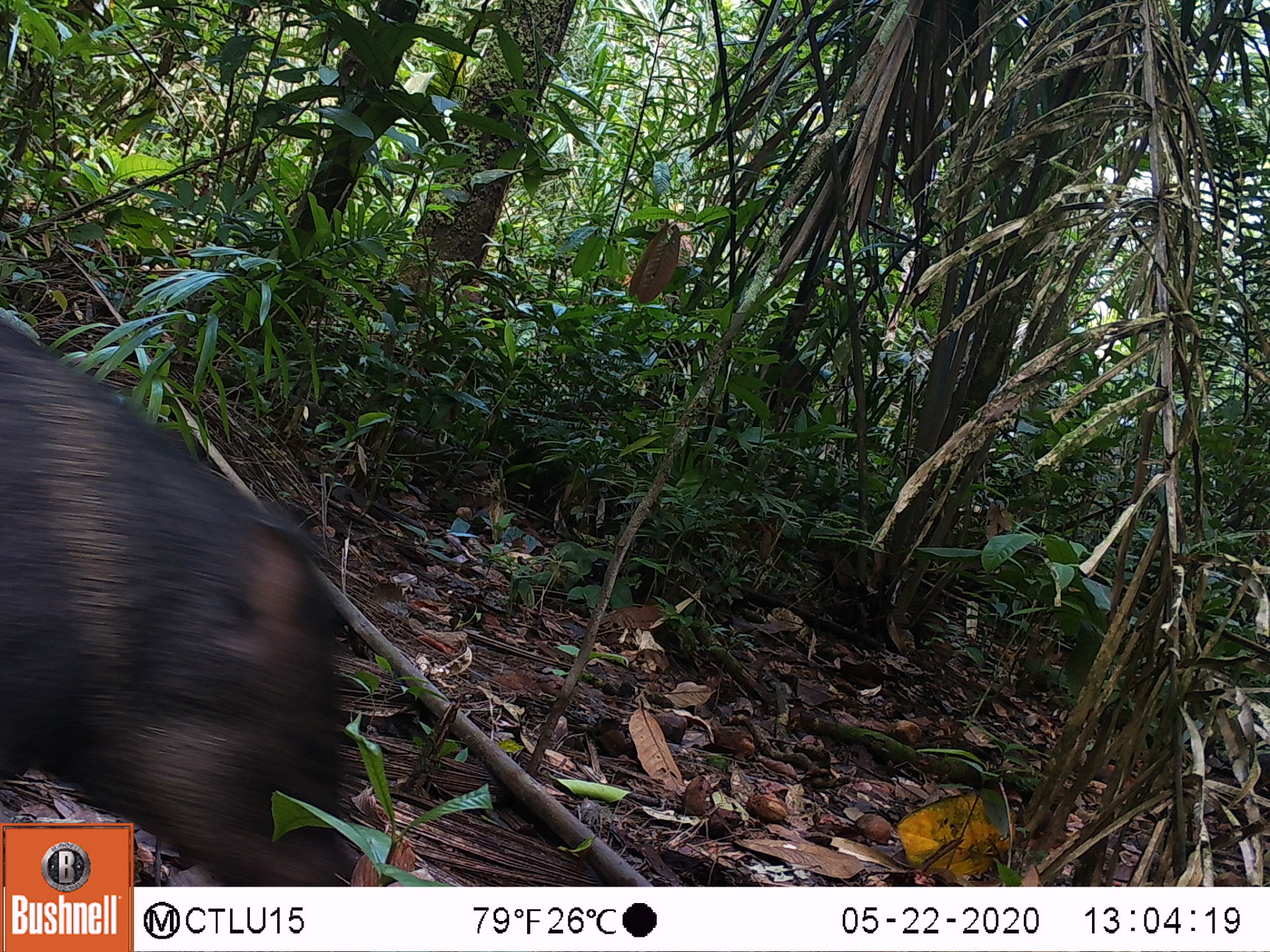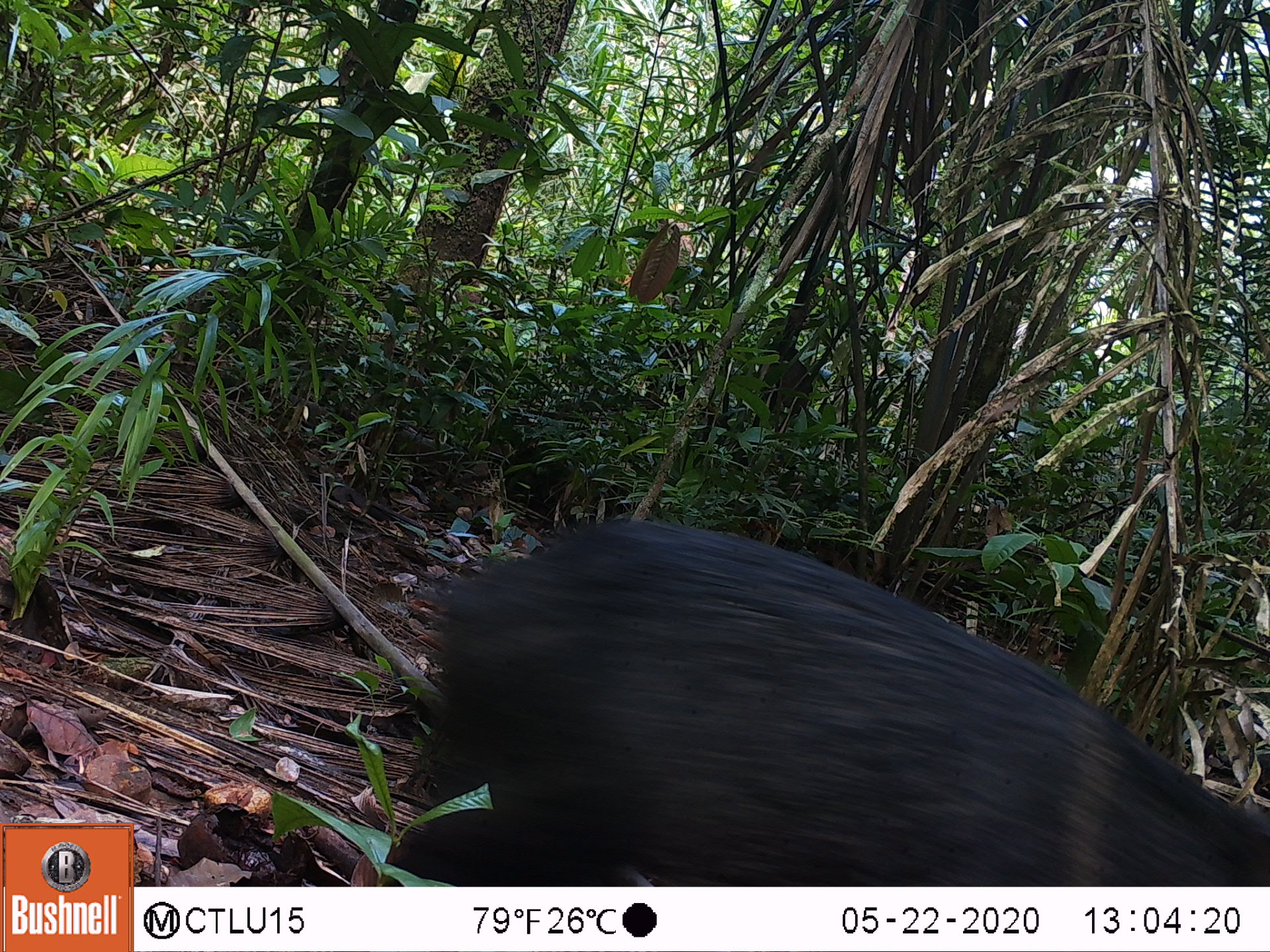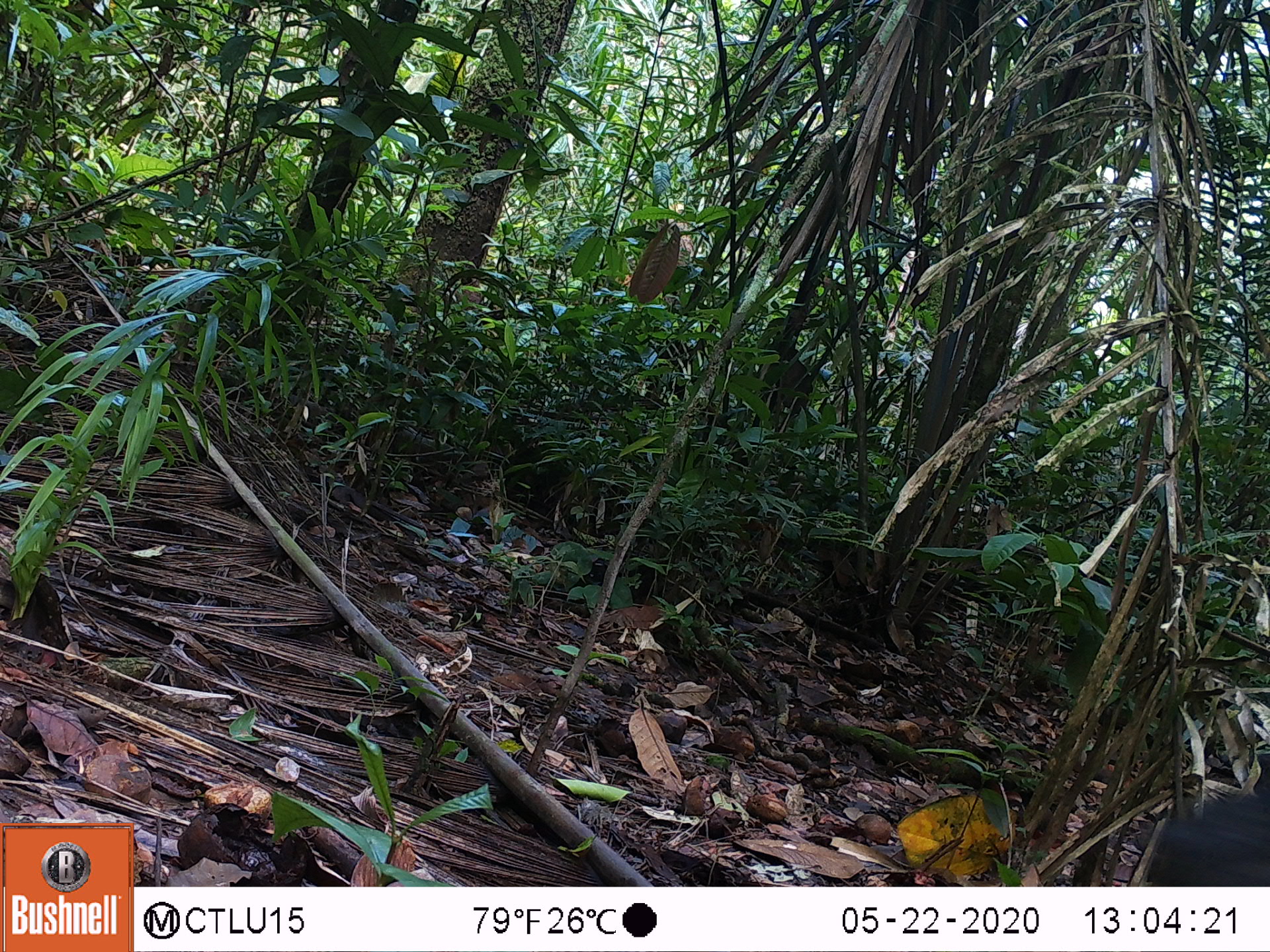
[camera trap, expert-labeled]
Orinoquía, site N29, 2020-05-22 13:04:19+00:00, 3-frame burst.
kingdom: Animalia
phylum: Chordata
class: Mammalia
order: Artiodactyla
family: Tayassuidae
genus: Pecari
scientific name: Pecari tajacu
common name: collared peccary